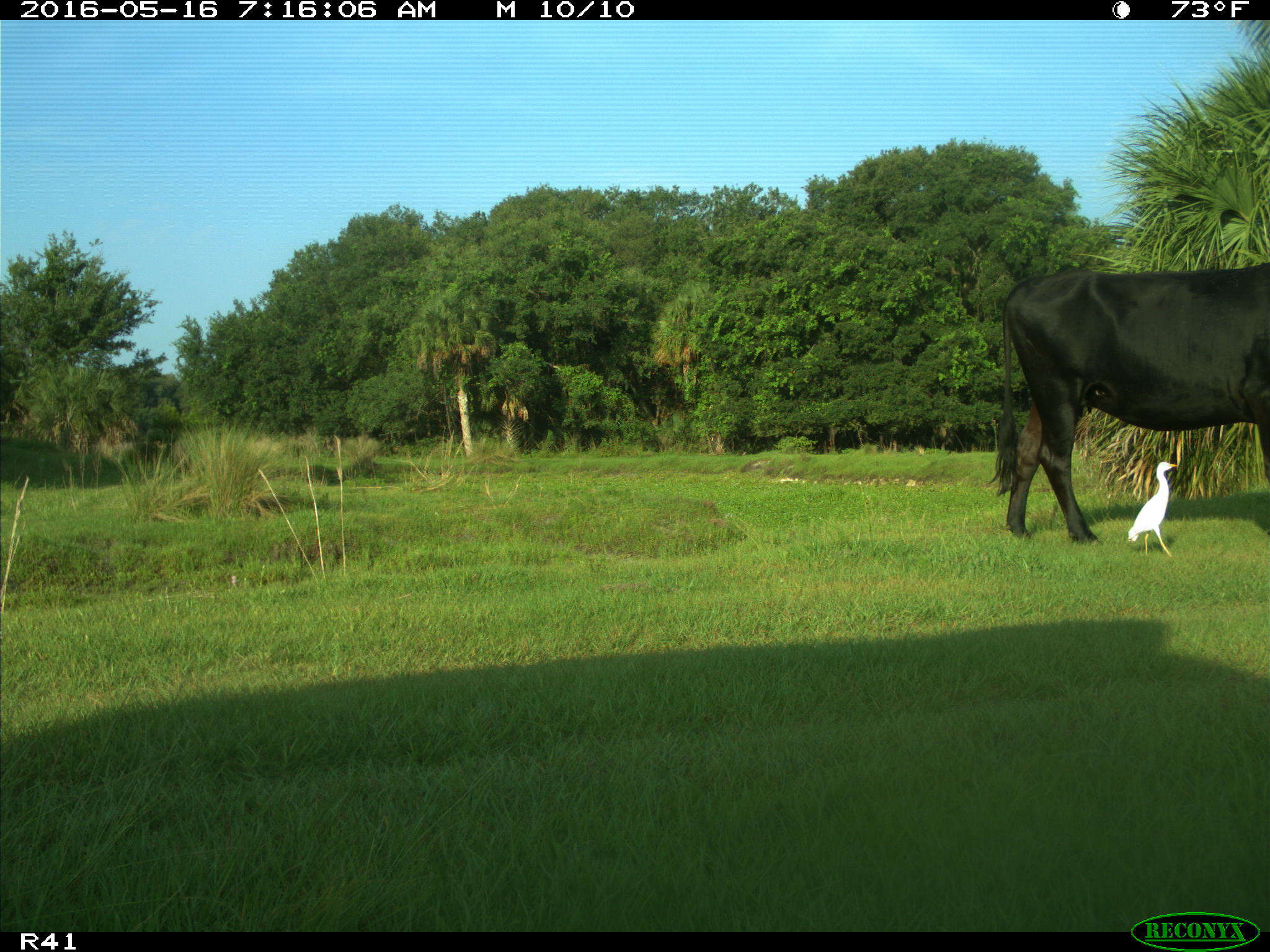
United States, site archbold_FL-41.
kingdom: Animalia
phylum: Chordata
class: Mammalia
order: Artiodactyla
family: Bovidae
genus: Bos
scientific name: Bos taurus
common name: domestic cow